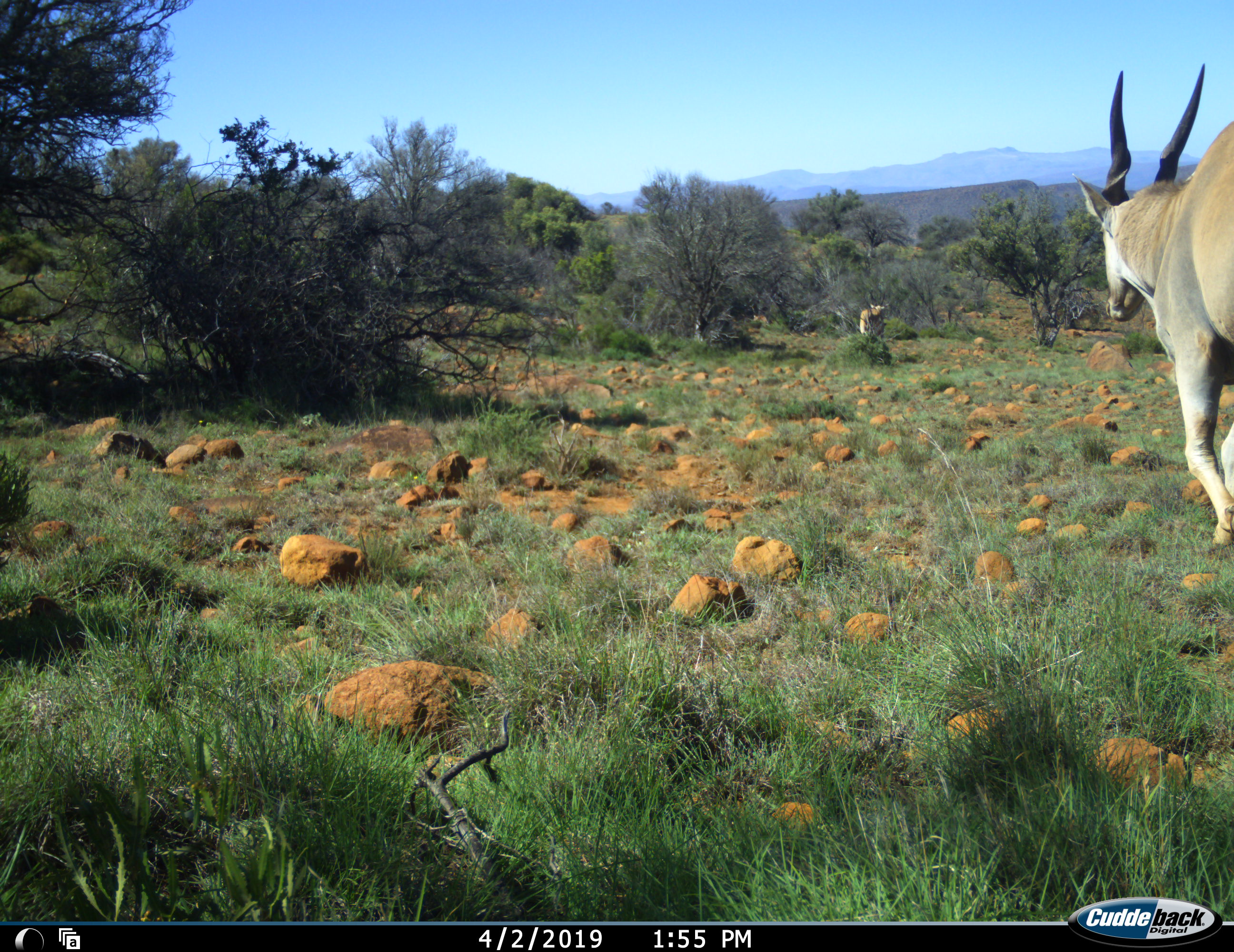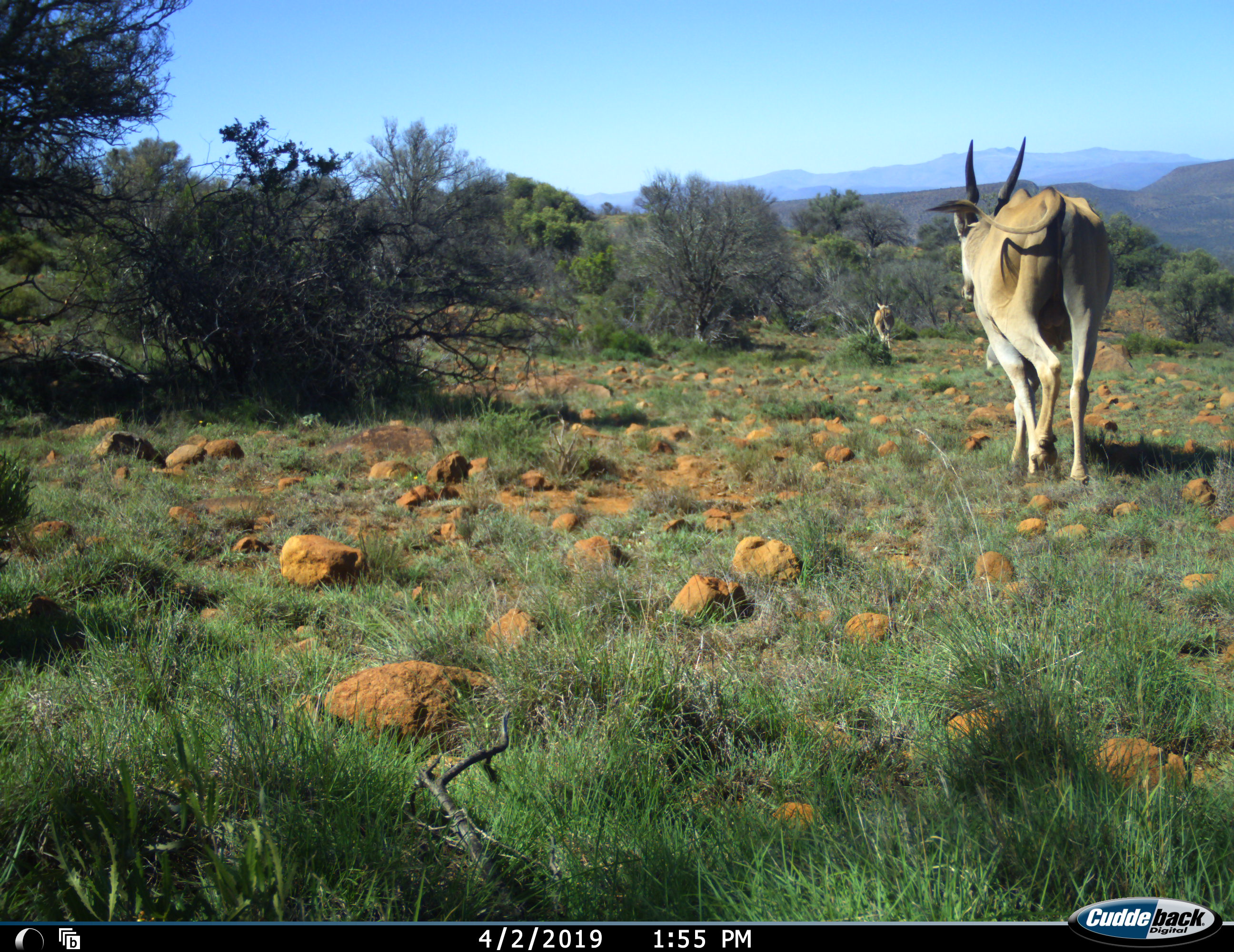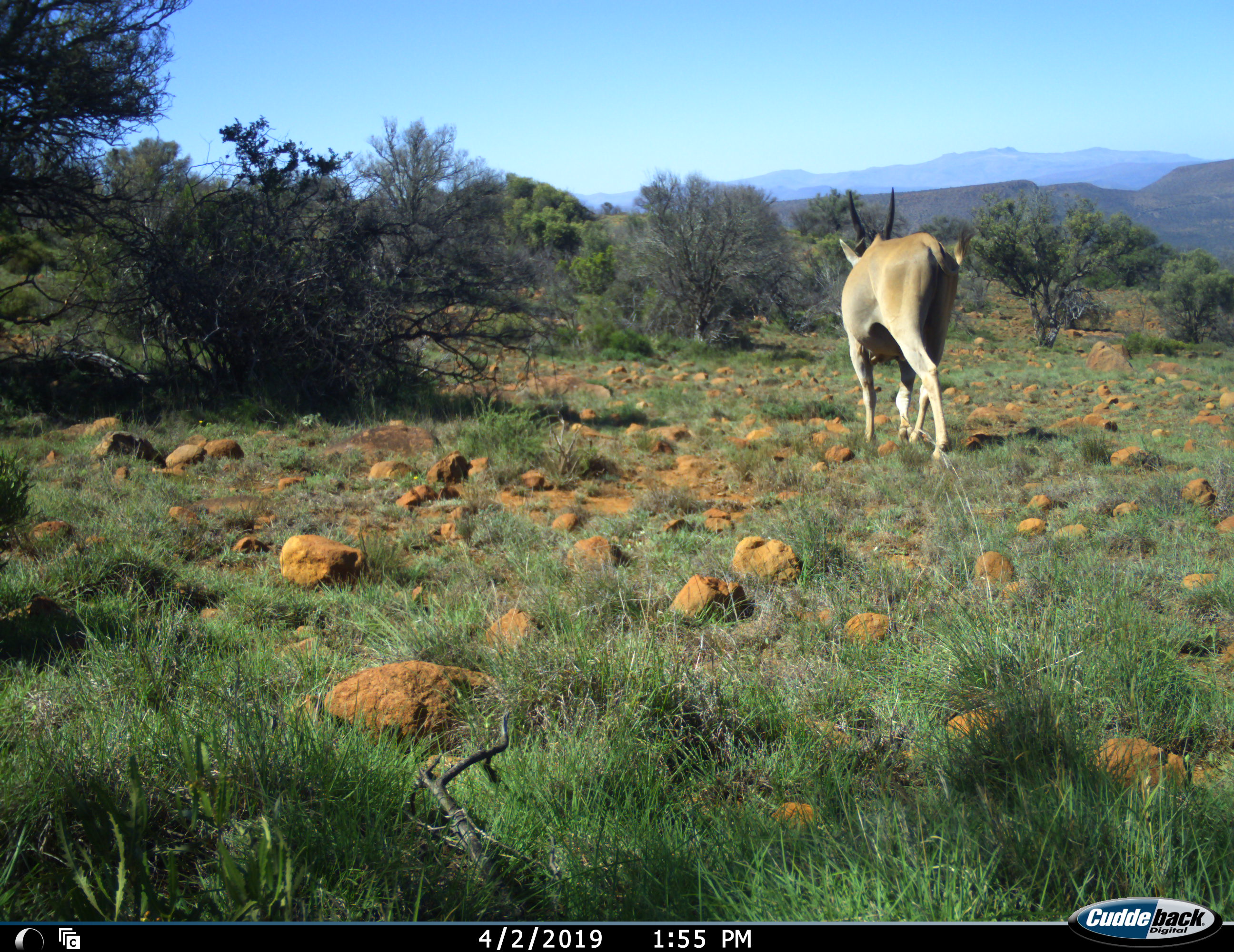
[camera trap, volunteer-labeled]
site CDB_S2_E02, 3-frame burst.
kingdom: Animalia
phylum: Chordata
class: Mammalia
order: Artiodactyla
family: Bovidae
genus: Tragelaphus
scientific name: Tragelaphus oryx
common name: eland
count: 2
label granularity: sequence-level